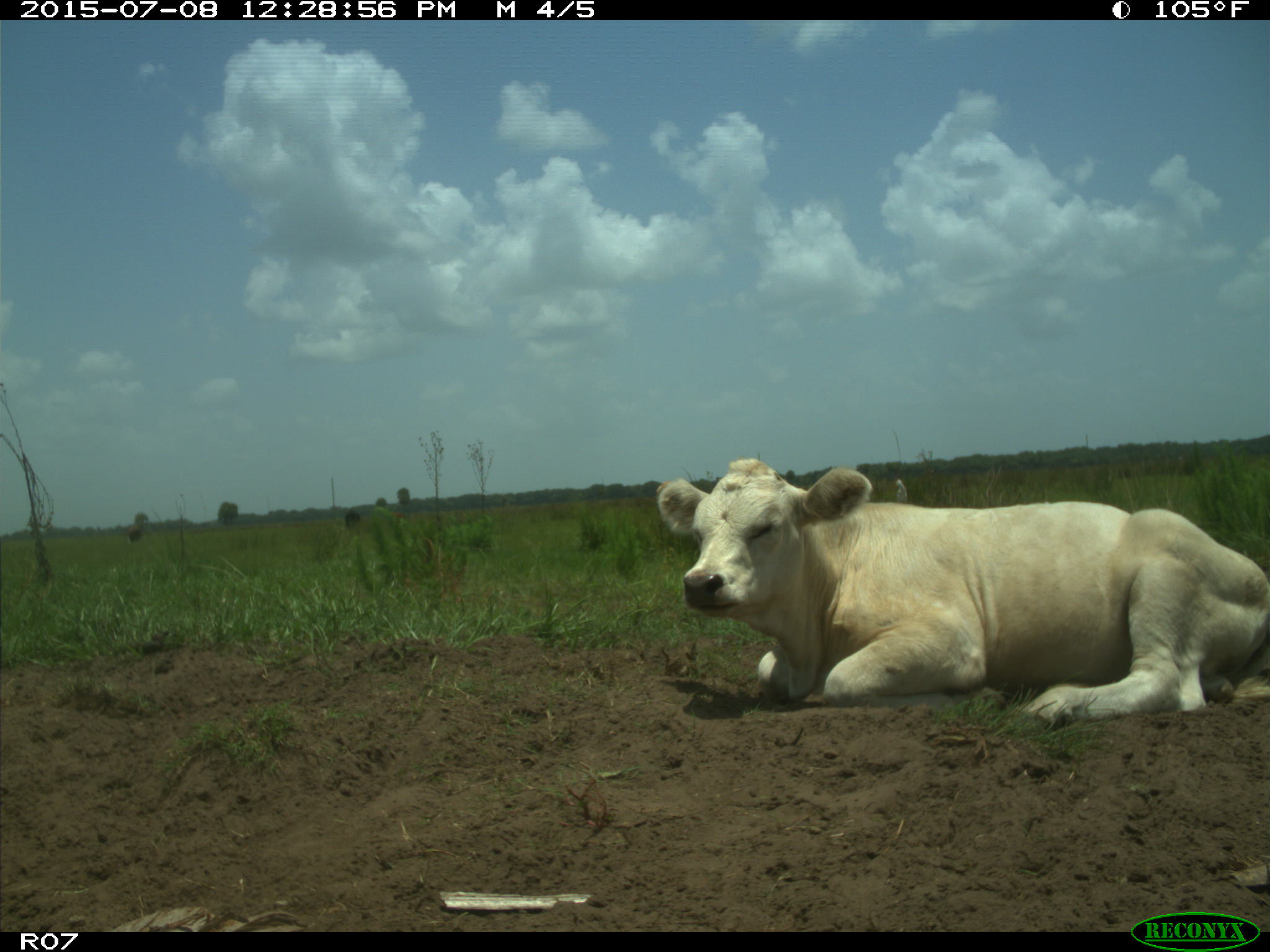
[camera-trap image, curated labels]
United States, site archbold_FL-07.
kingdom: Animalia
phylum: Chordata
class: Mammalia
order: Artiodactyla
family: Bovidae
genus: Bos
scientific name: Bos taurus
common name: domestic cow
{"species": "Bos taurus (domestic cow)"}